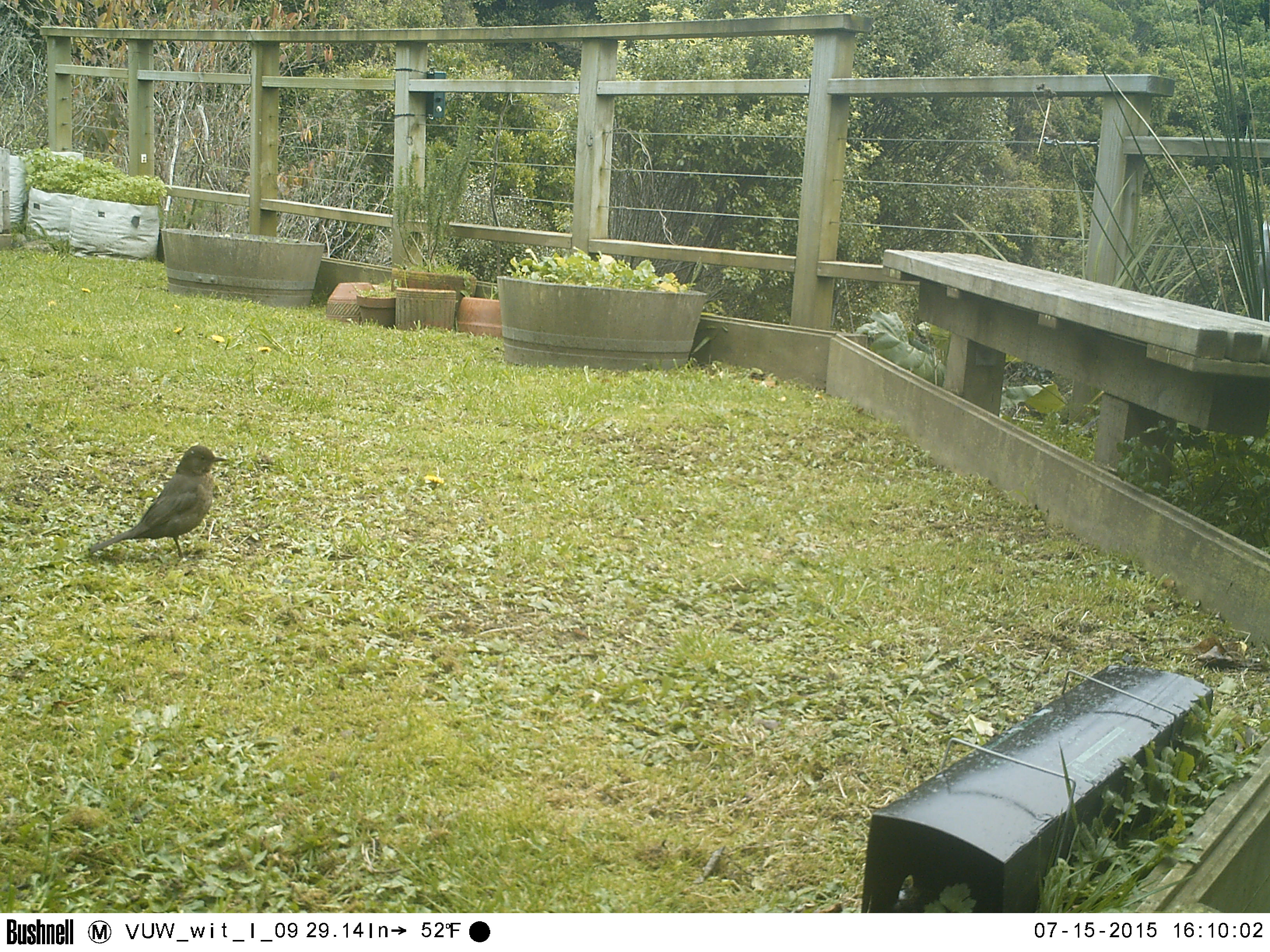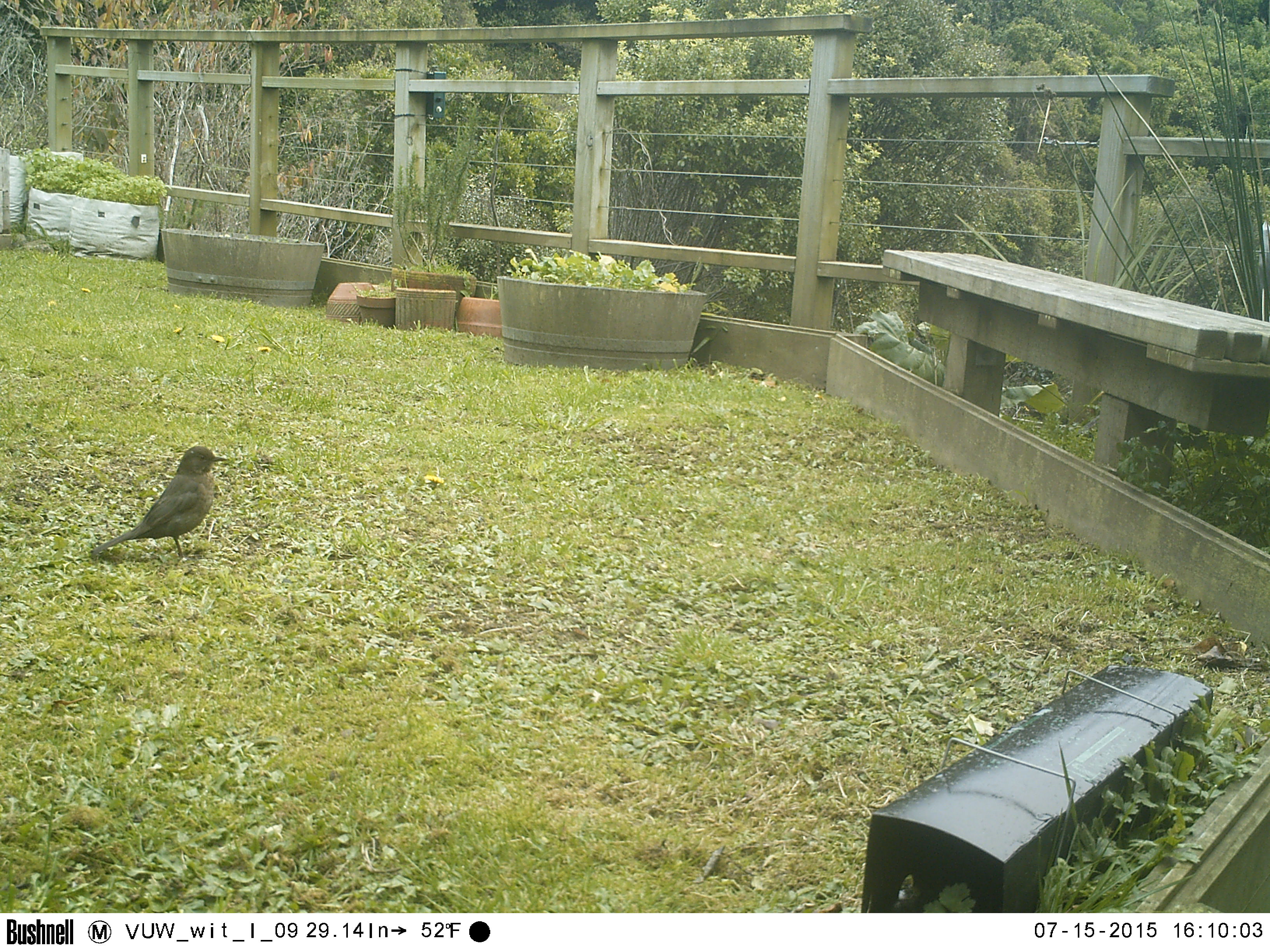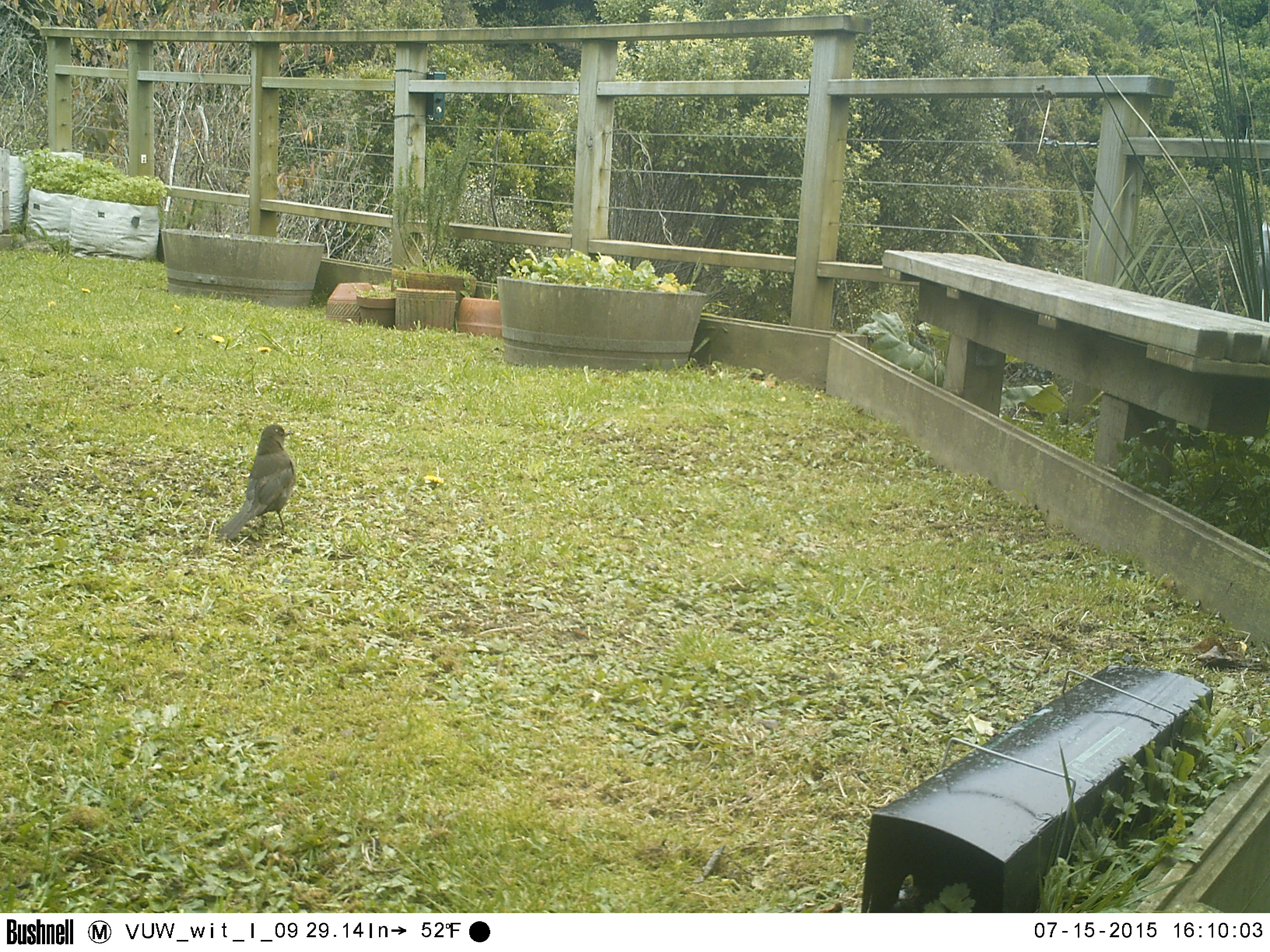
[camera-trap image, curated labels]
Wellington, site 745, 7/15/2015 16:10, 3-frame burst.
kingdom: Animalia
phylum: Chordata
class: Aves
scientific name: Aves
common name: bird